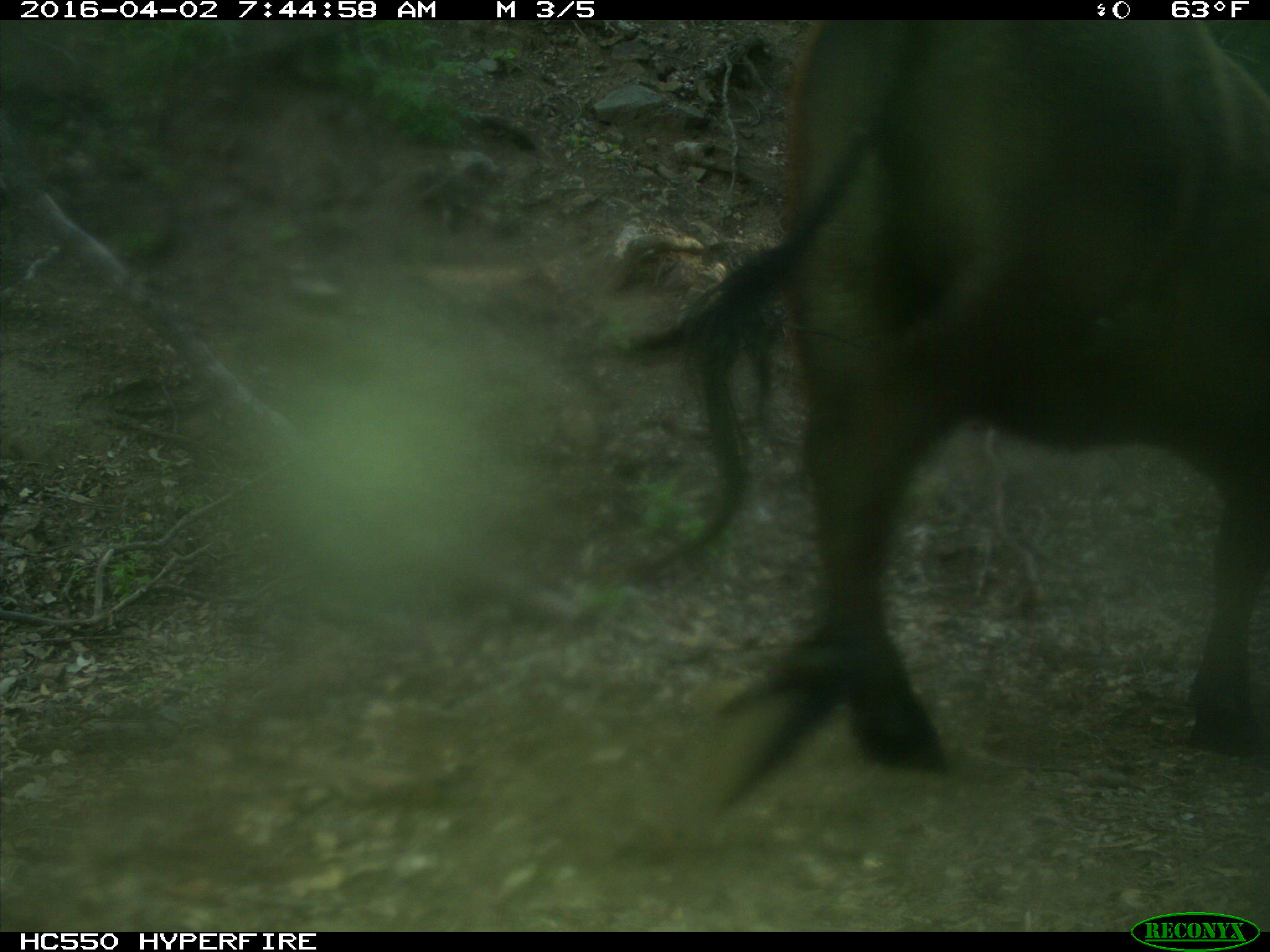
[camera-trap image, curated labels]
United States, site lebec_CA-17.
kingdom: Animalia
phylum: Chordata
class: Mammalia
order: Artiodactyla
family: Bovidae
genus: Bos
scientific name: Bos taurus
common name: domestic cow